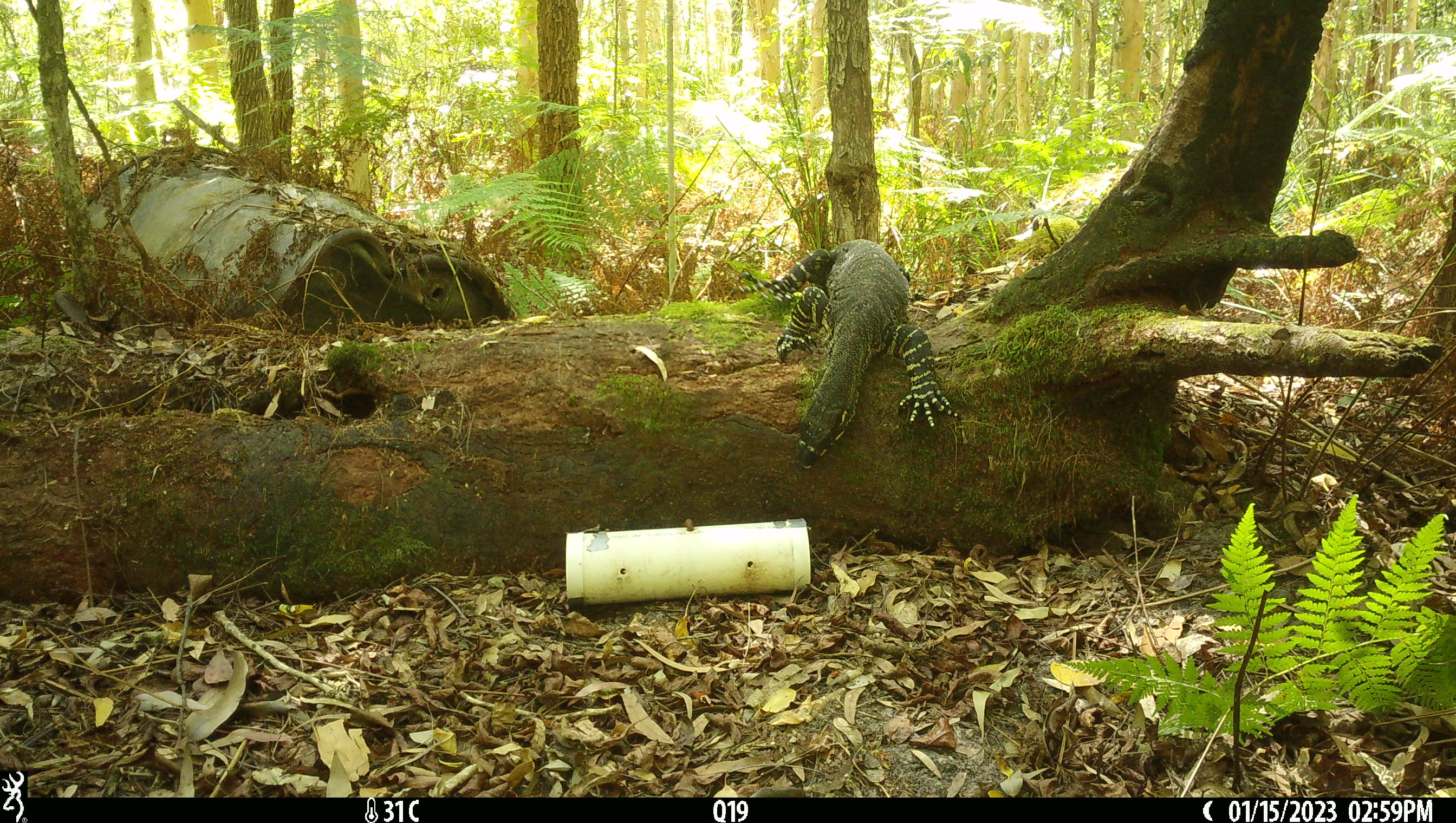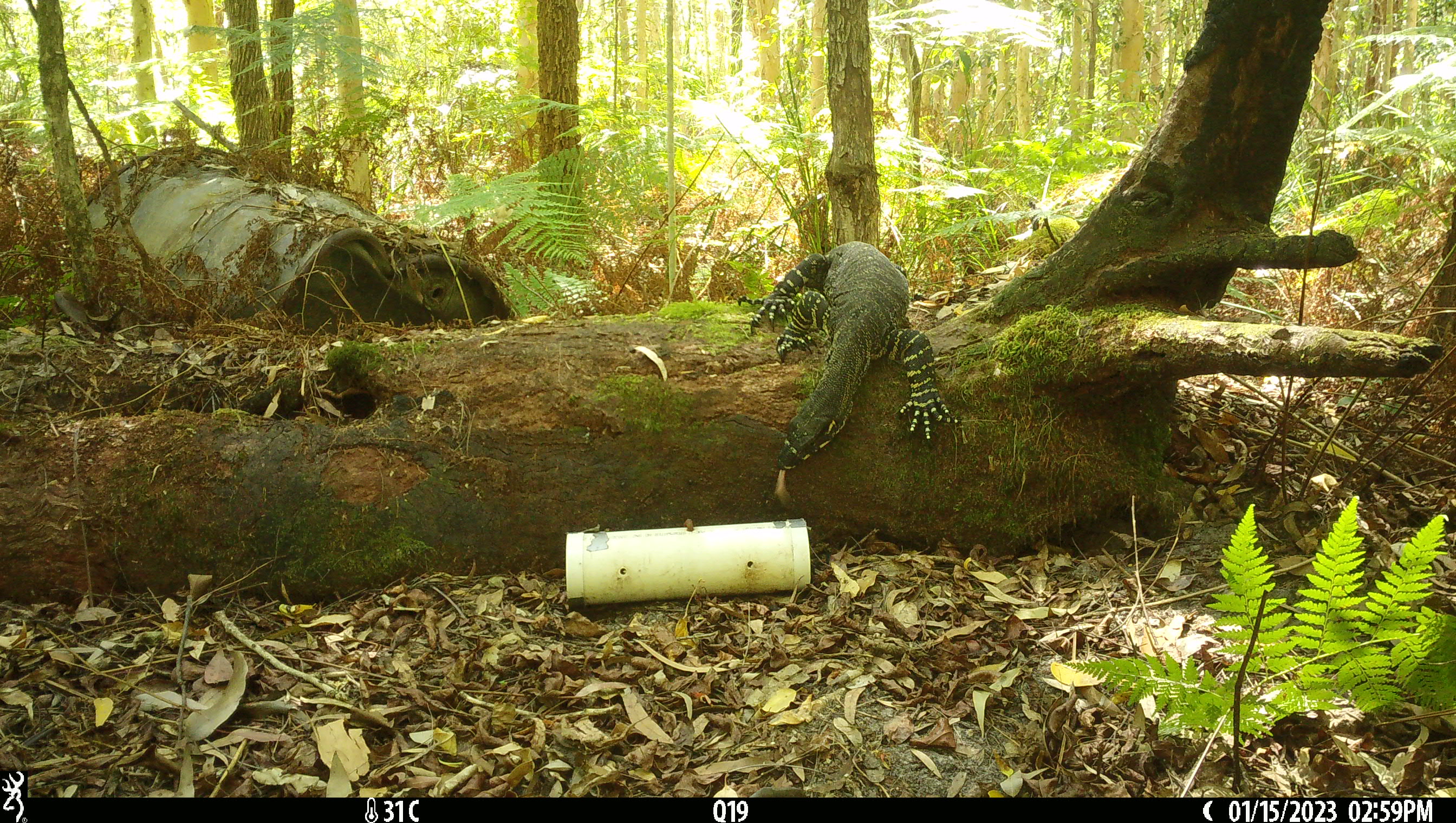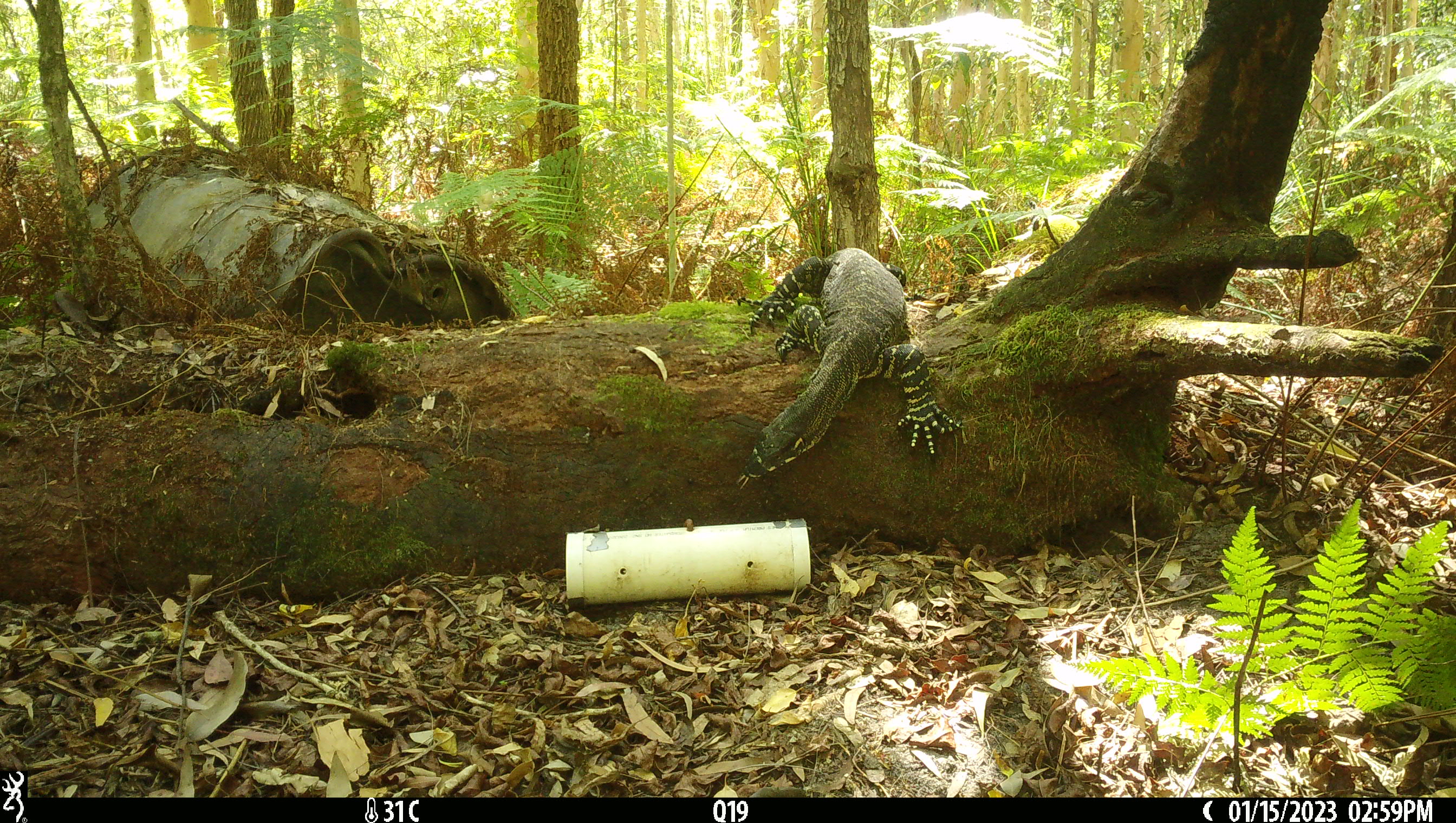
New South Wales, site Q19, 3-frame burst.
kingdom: Animalia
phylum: Chordata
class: Reptilia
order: Squamata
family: Varanidae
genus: Varanus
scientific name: Varanus varius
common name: lace monitor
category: goanna